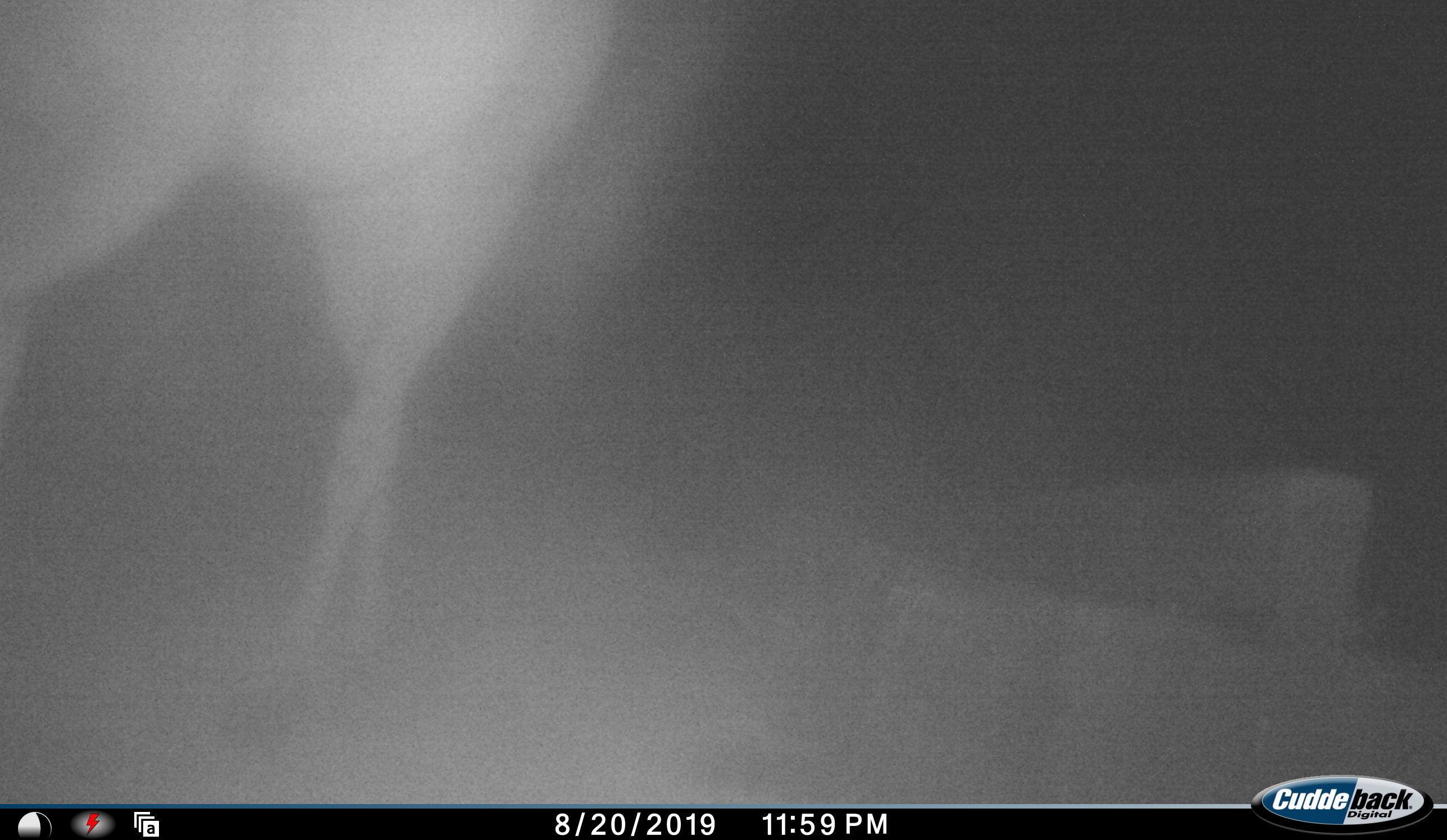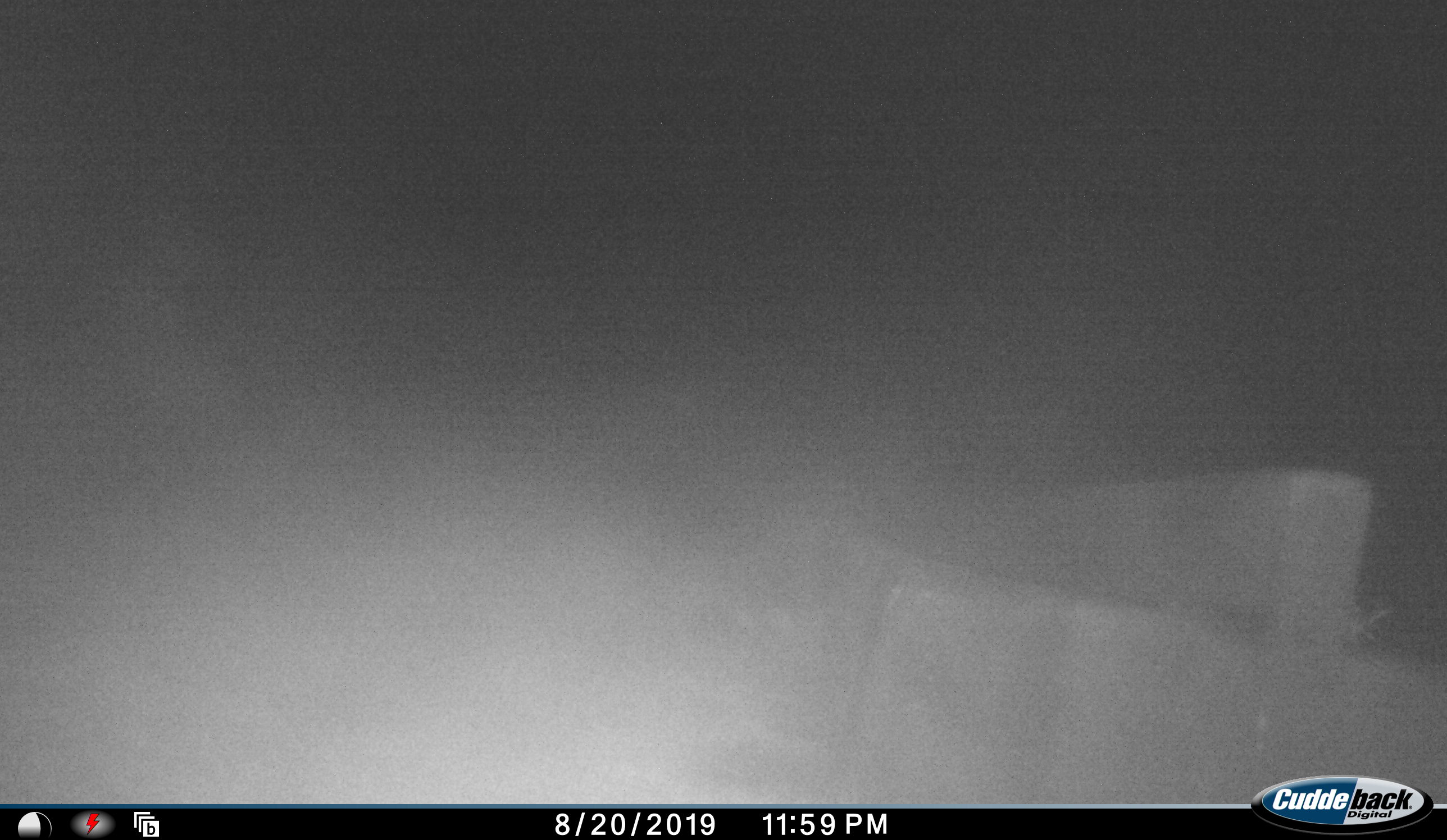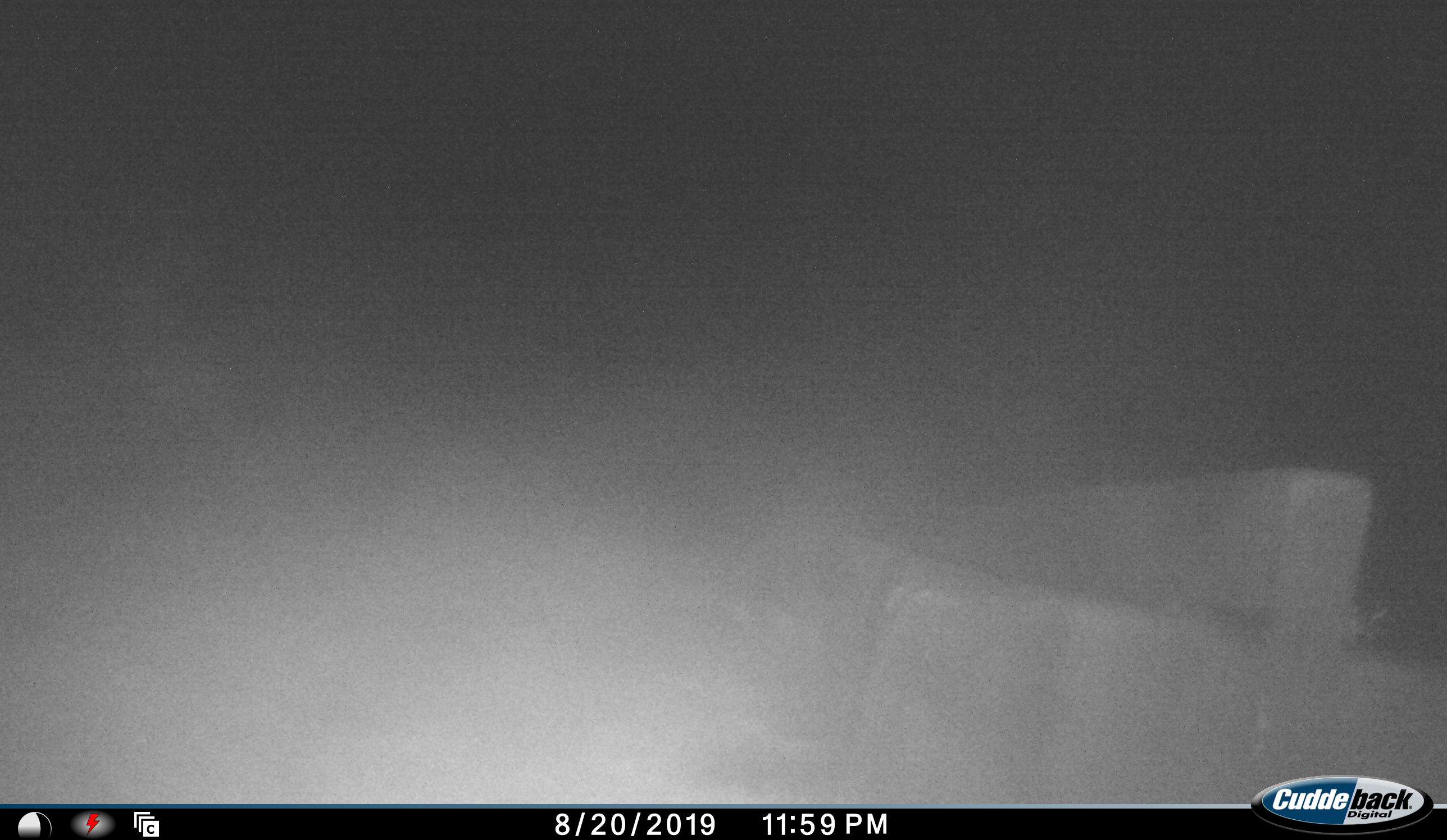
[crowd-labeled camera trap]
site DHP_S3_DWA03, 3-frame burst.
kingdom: Animalia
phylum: Chordata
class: Mammalia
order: Artiodactyla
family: Bovidae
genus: Tragelaphus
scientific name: Tragelaphus oryx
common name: eland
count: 1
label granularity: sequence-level